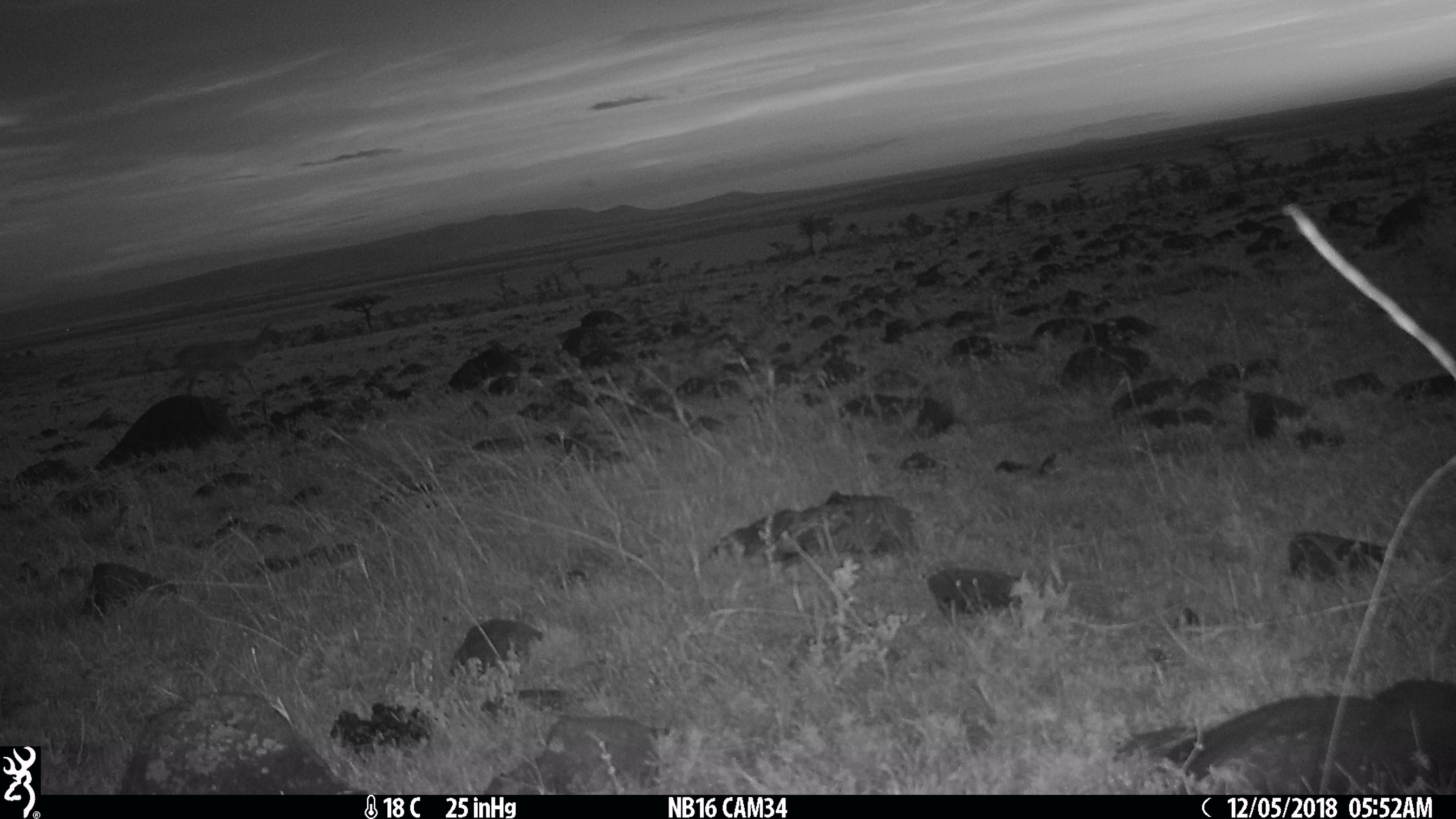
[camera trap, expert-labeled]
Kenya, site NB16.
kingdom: Animalia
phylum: Chordata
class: Mammalia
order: Artiodactyla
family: Bovidae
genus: Aepyceros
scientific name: Aepyceros melampus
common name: impala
Impala (Aepyceros melampus).